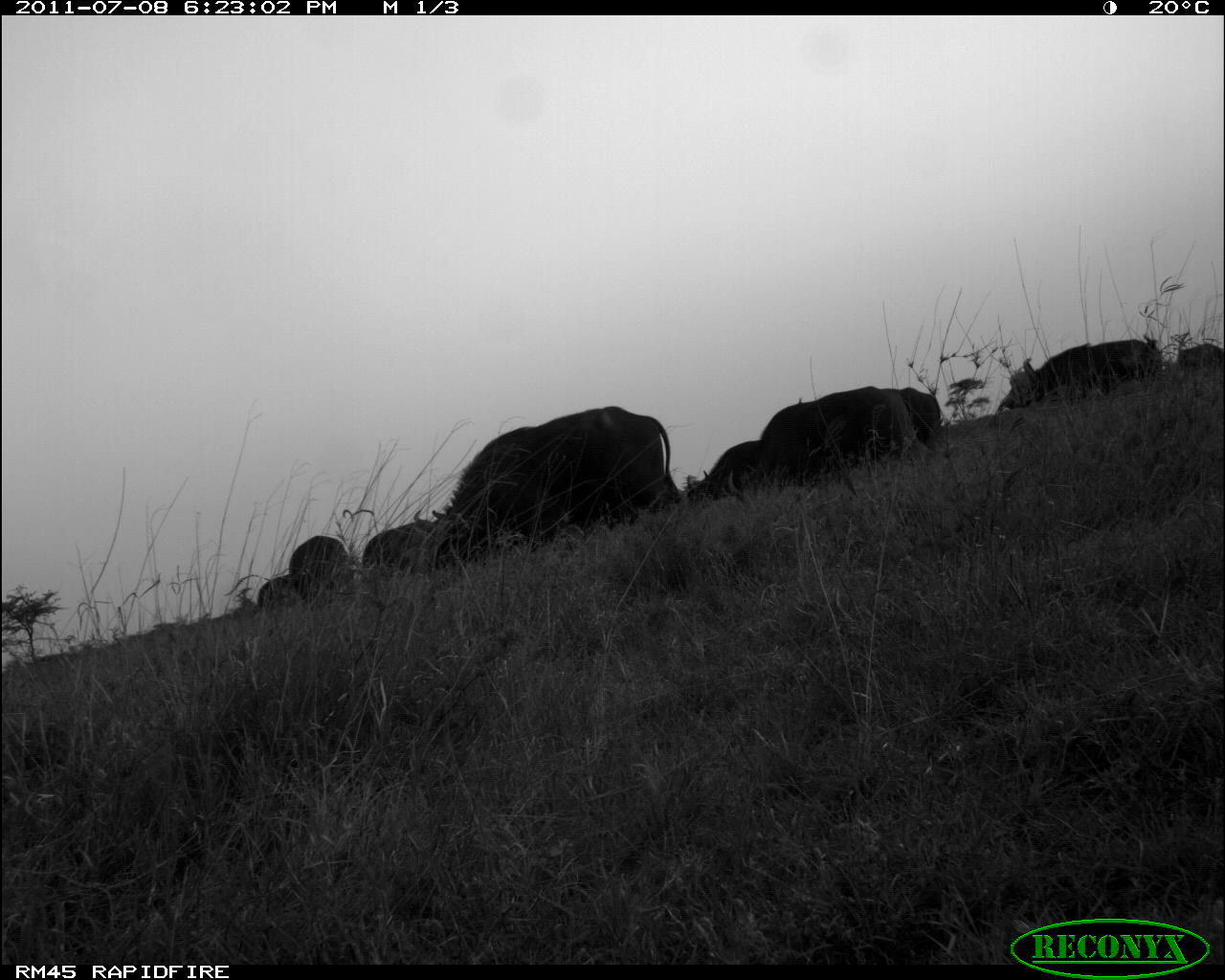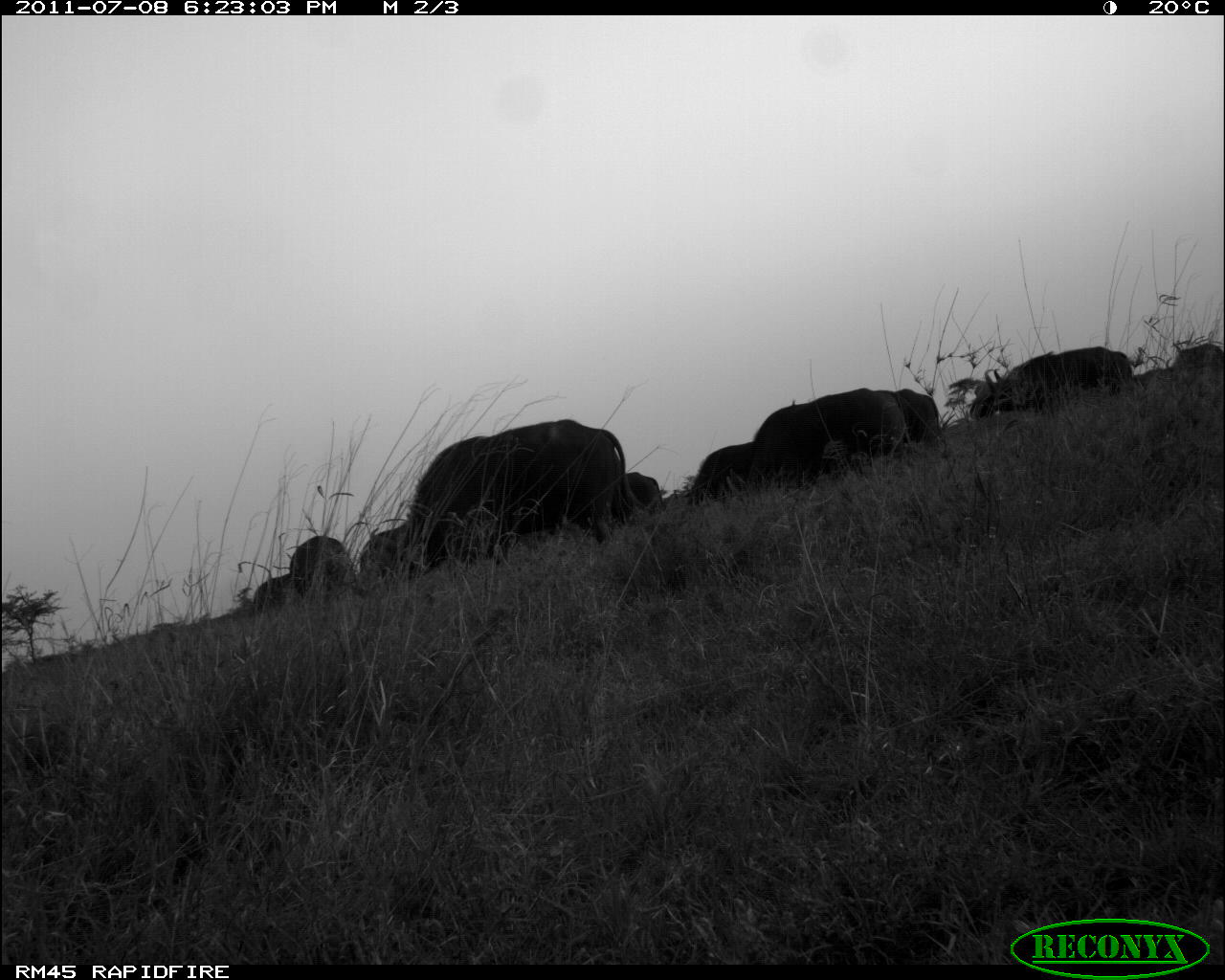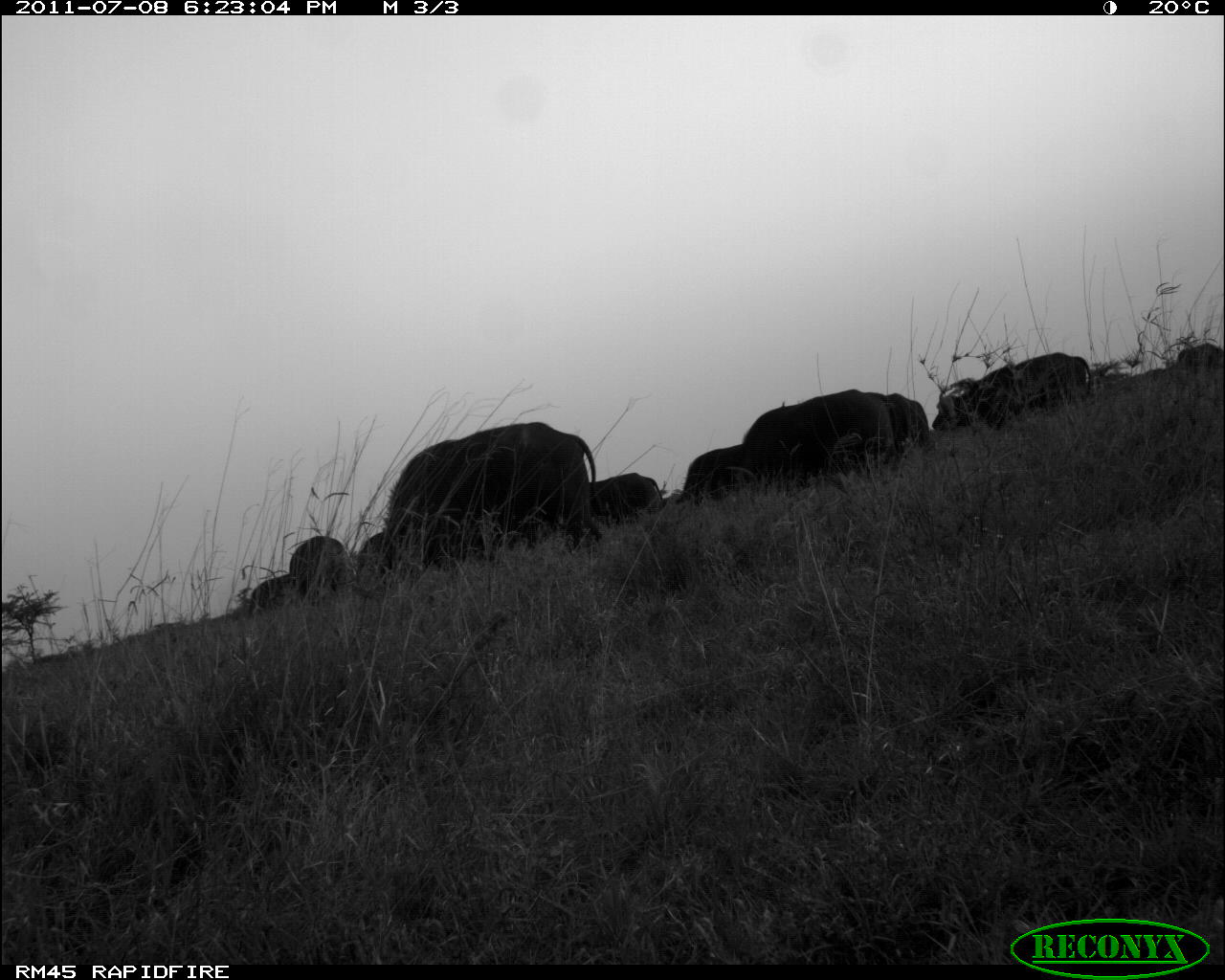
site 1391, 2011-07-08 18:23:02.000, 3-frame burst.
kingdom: Animalia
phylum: Chordata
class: Mammalia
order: Artiodactyla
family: Bovidae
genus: Syncerus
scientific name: Syncerus caffer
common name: african buffalo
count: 6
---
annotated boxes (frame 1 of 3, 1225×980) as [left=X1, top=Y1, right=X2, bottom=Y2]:
syncerus caffer: [left=413, top=404, right=681, bottom=572]; [left=726, top=385, right=922, bottom=503]; [left=999, top=338, right=1162, bottom=410]; [left=685, top=439, right=764, bottom=513]; [left=287, top=534, right=355, bottom=605]; [left=361, top=518, right=436, bottom=578]; [left=899, top=386, right=942, bottom=444]; [left=1176, top=342, right=1223, bottom=375]; [left=256, top=573, right=293, bottom=608]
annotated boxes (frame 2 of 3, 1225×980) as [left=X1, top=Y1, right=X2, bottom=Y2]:
syncerus caffer: [left=367, top=417, right=643, bottom=583]; [left=738, top=386, right=907, bottom=495]; [left=975, top=345, right=1135, bottom=419]; [left=683, top=444, right=753, bottom=508]; [left=288, top=534, right=355, bottom=599]; [left=893, top=386, right=941, bottom=448]; [left=359, top=525, right=404, bottom=584]; [left=1165, top=342, right=1224, bottom=384]; [left=623, top=470, right=665, bottom=514]; [left=252, top=572, right=292, bottom=614]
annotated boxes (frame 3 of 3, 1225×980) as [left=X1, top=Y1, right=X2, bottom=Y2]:
syncerus caffer: [left=377, top=421, right=596, bottom=573]; [left=735, top=388, right=897, bottom=495]; [left=931, top=351, right=1092, bottom=430]; [left=674, top=442, right=745, bottom=509]; [left=588, top=471, right=667, bottom=529]; [left=288, top=535, right=348, bottom=604]; [left=892, top=391, right=929, bottom=455]; [left=248, top=573, right=294, bottom=613]; [left=356, top=531, right=391, bottom=580]; [left=1174, top=341, right=1224, bottom=373]